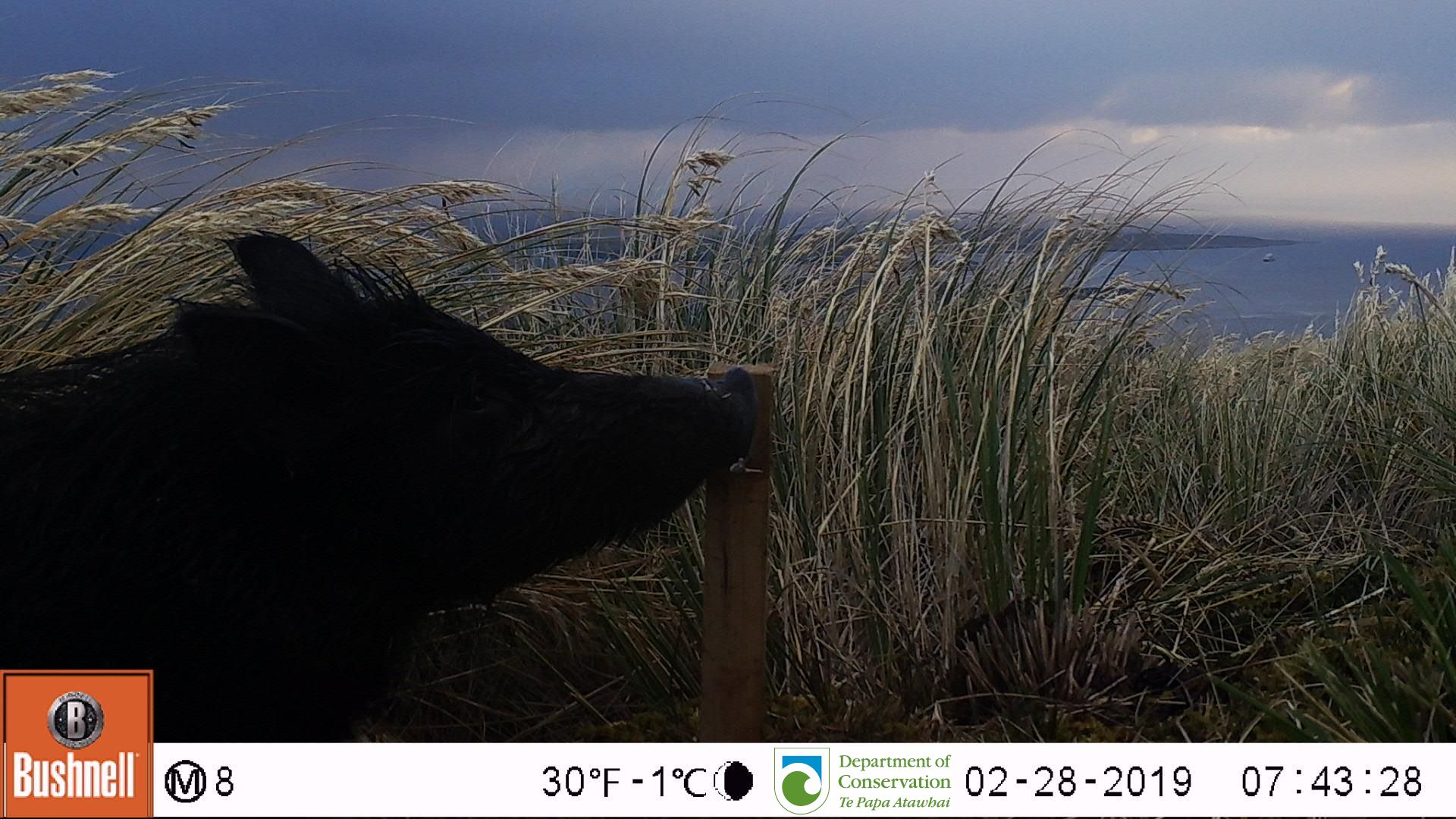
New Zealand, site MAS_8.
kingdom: Animalia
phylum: Chordata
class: Mammalia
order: Artiodactyla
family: Suidae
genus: Sus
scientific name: Sus scrofa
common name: pig